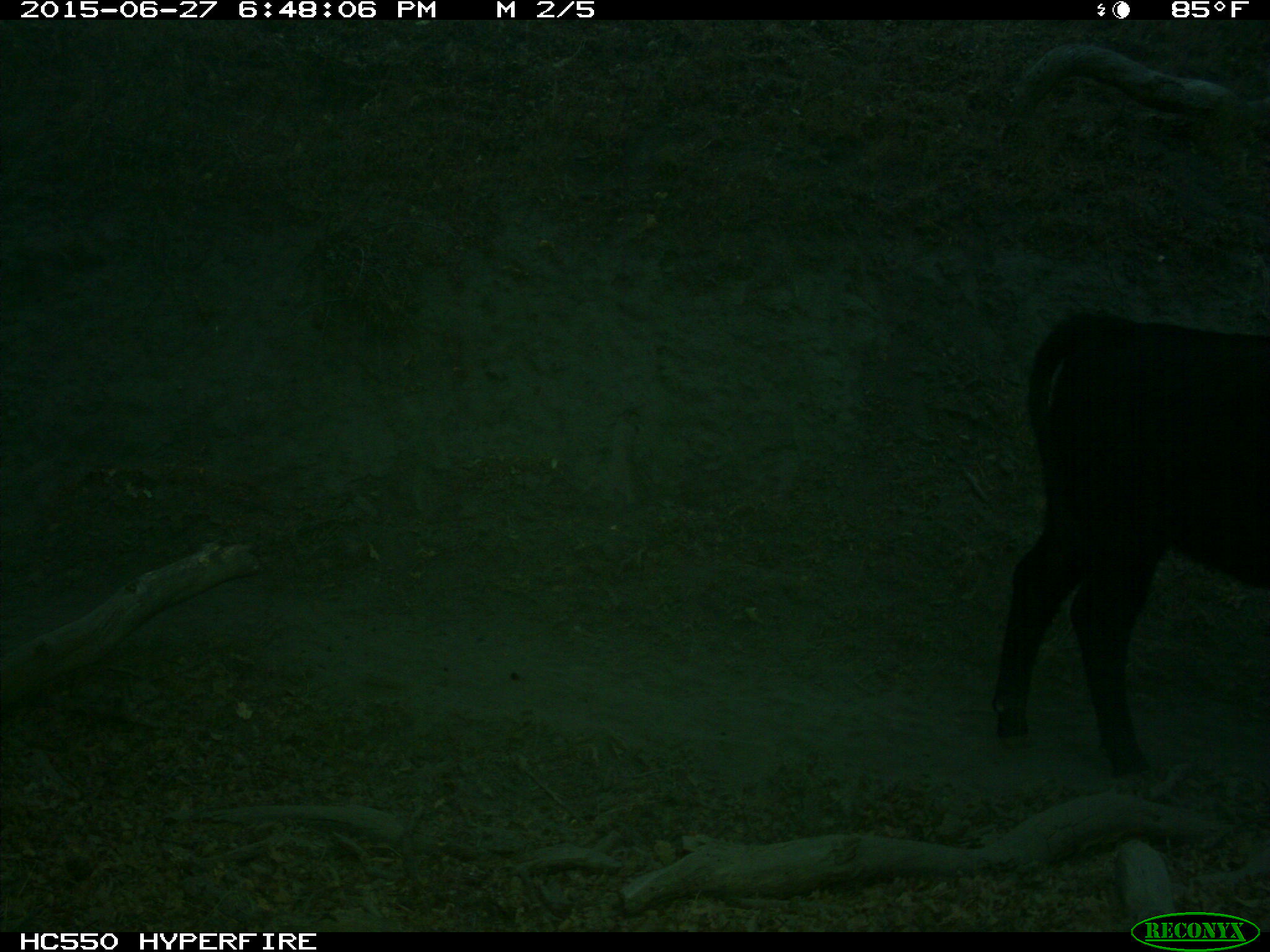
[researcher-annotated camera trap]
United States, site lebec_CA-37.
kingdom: Animalia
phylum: Chordata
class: Mammalia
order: Artiodactyla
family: Bovidae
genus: Bos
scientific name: Bos taurus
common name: domestic cow